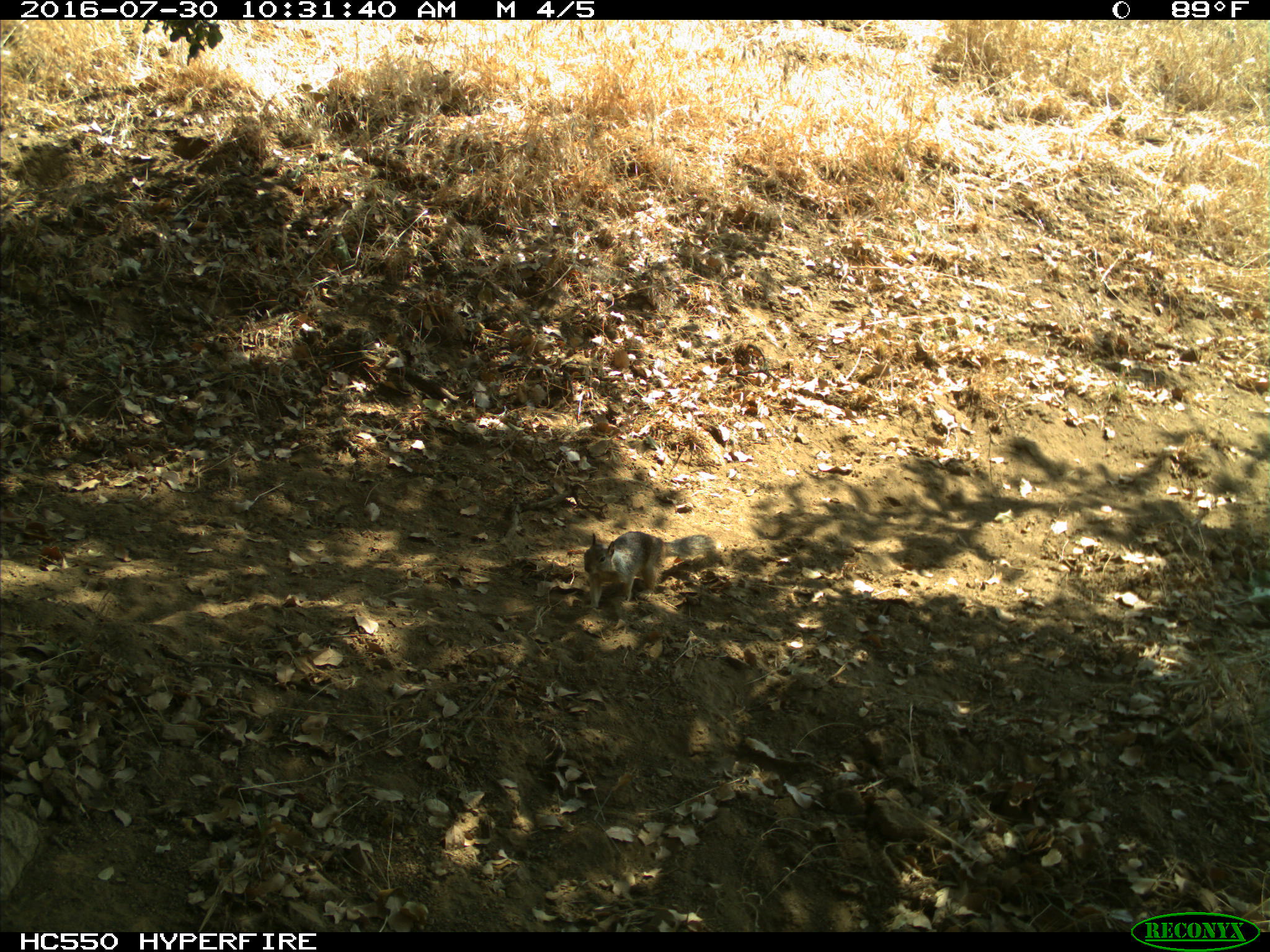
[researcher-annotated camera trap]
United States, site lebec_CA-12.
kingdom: Animalia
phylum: Chordata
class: Mammalia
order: Rodentia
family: Sciuridae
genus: Otospermophilus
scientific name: Otospermophilus beecheyi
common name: california ground squirrel